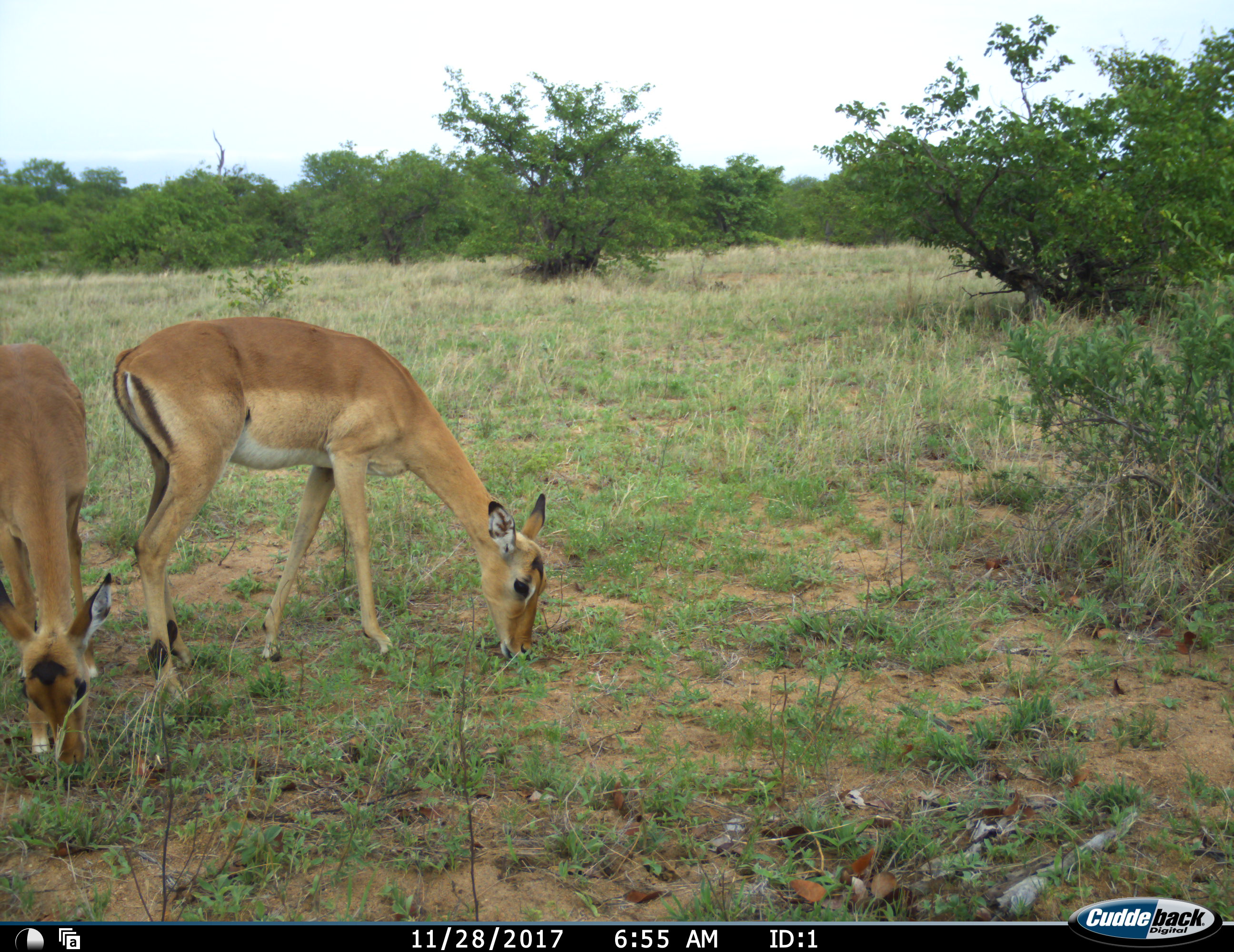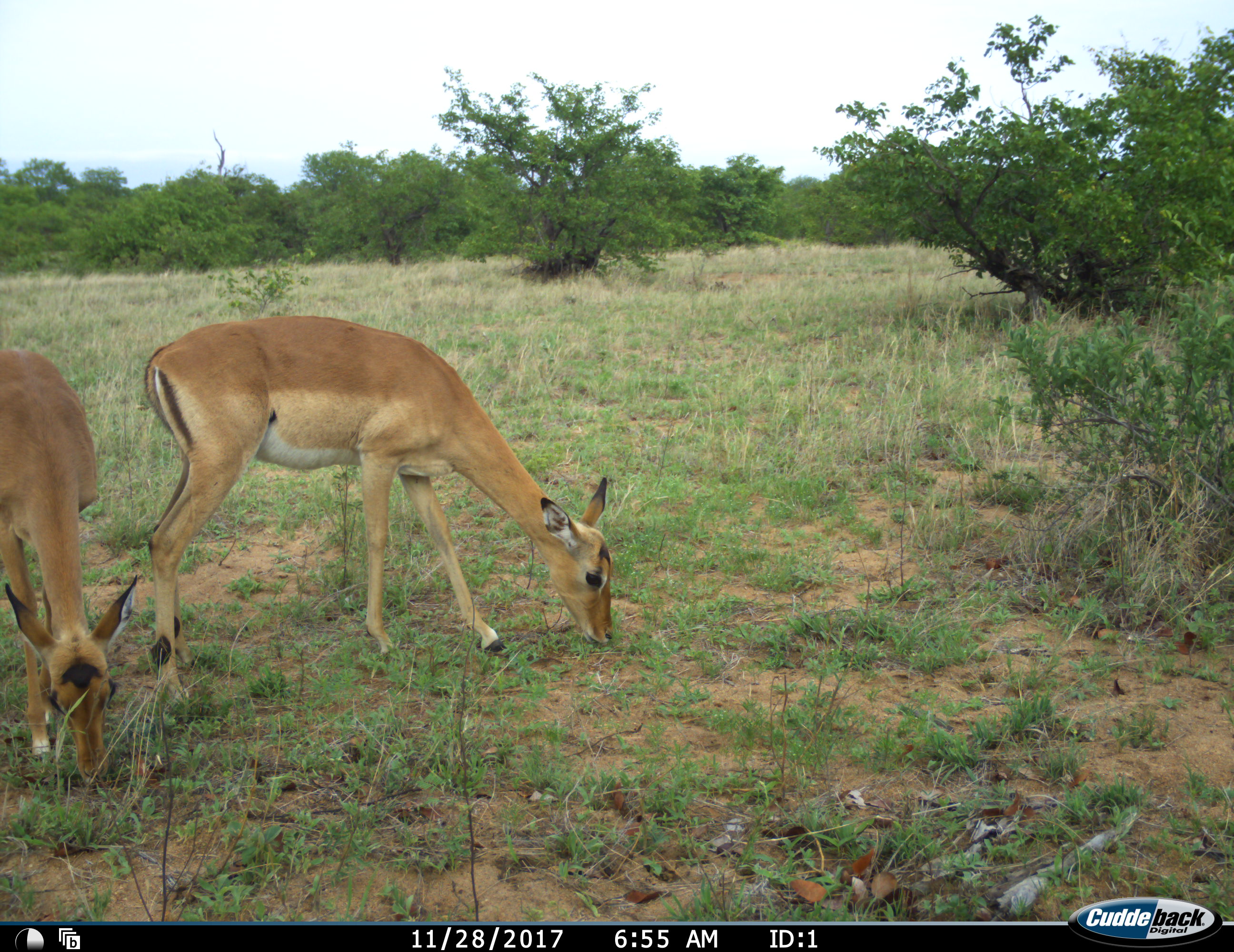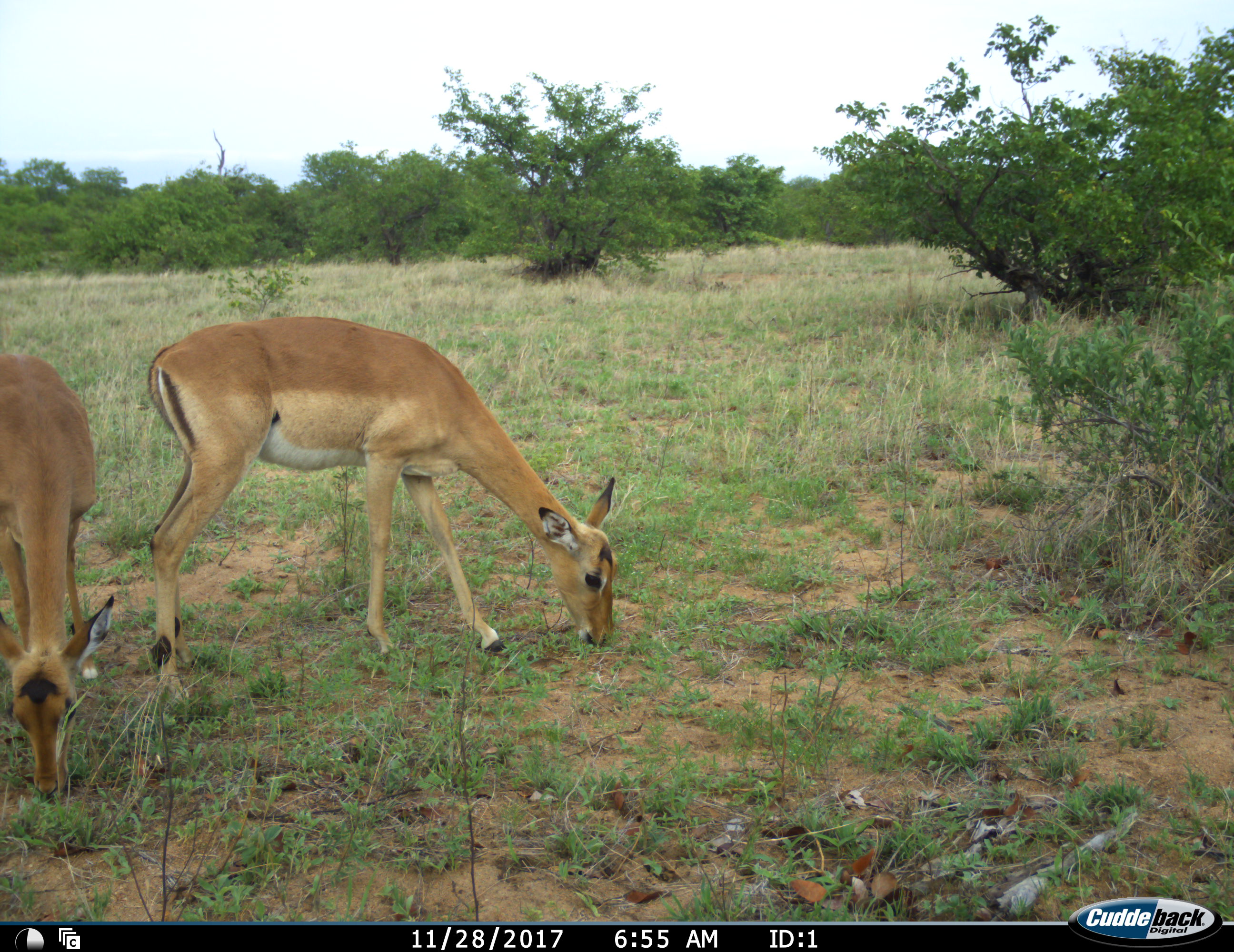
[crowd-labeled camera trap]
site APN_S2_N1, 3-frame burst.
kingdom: Animalia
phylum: Chordata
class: Mammalia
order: Artiodactyla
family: Bovidae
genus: Aepyceros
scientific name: Aepyceros melampus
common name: impala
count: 2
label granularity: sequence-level